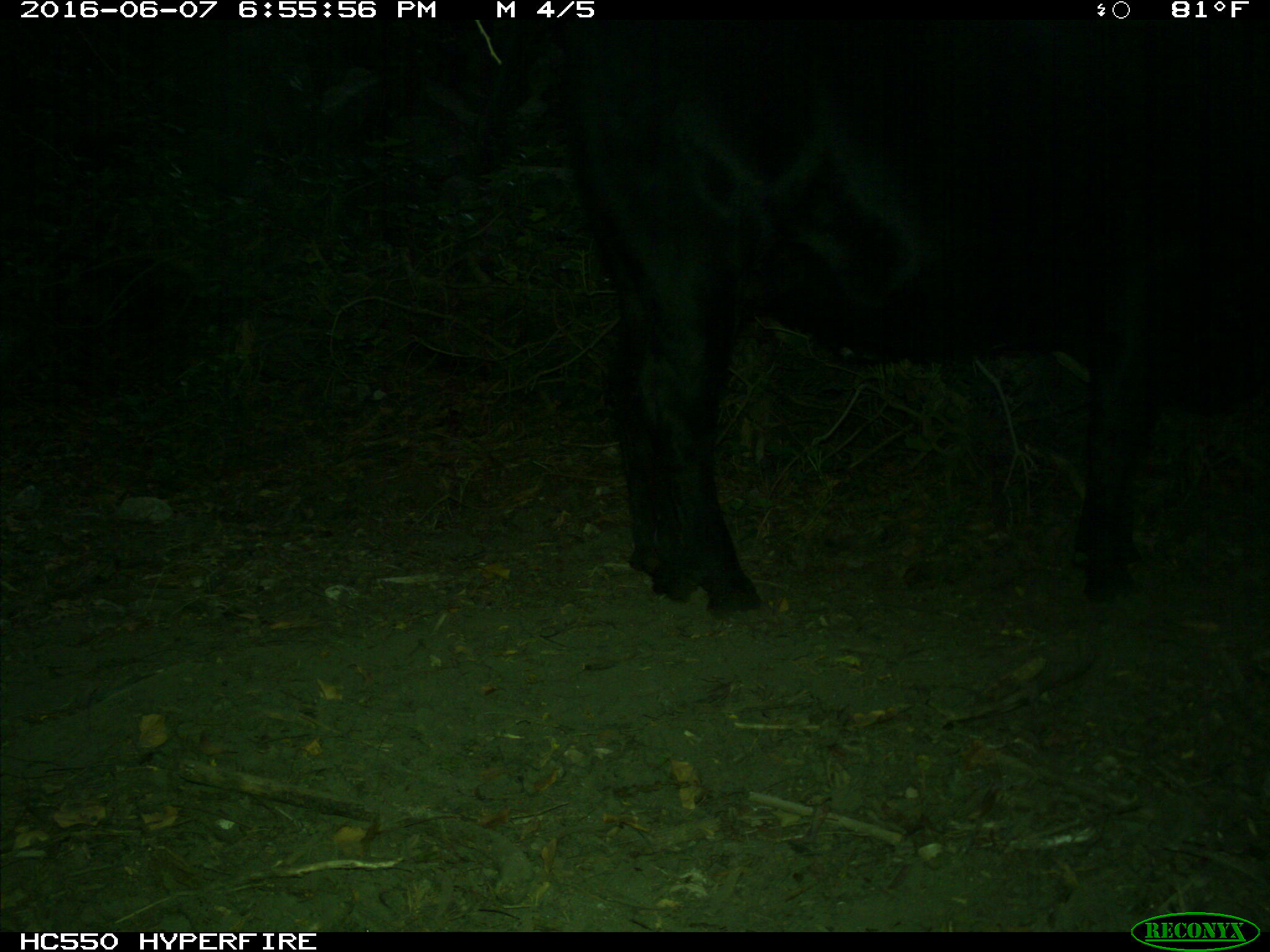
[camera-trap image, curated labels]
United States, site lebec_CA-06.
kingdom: Animalia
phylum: Chordata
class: Mammalia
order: Artiodactyla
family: Bovidae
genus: Bos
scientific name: Bos taurus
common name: domestic cow